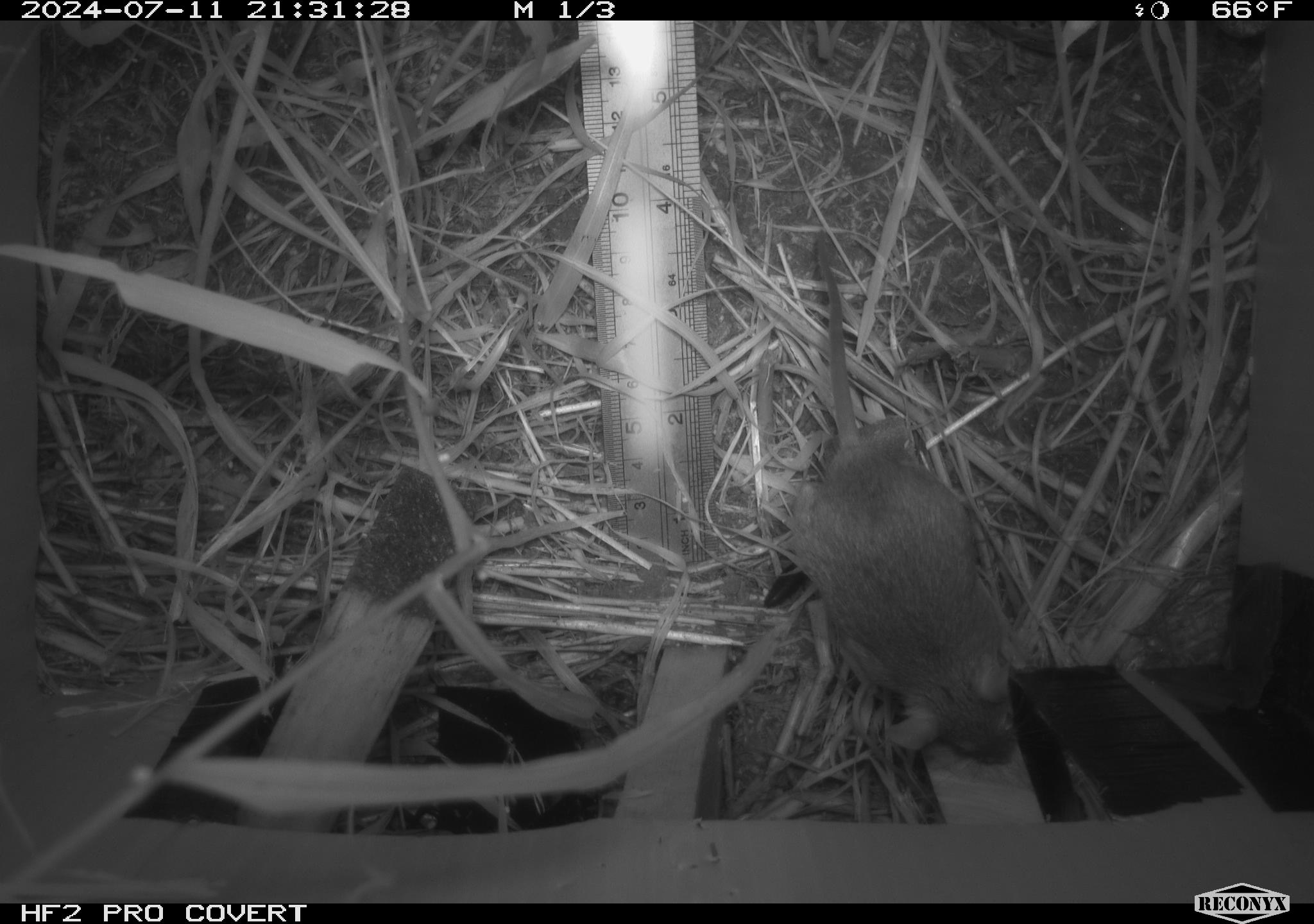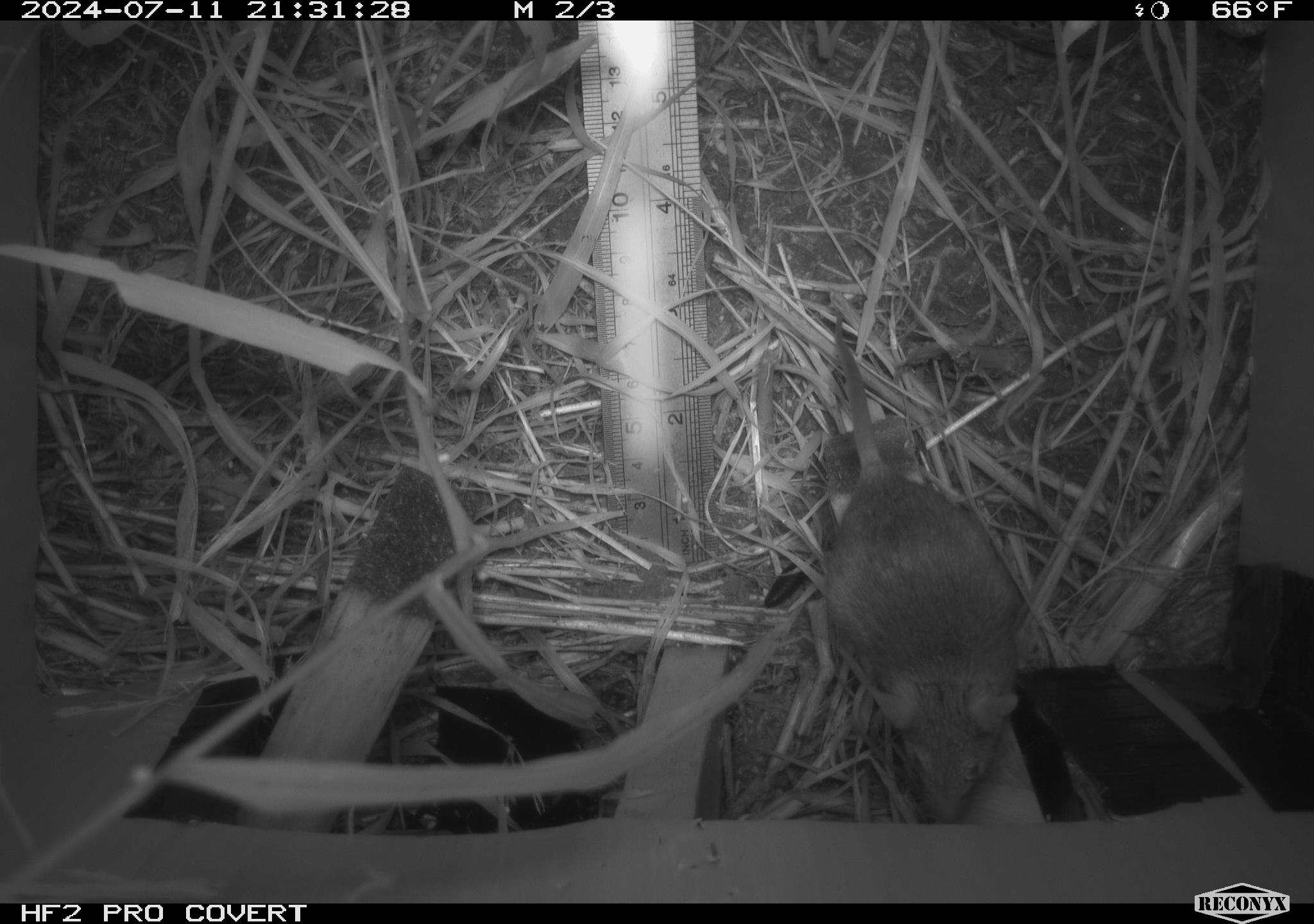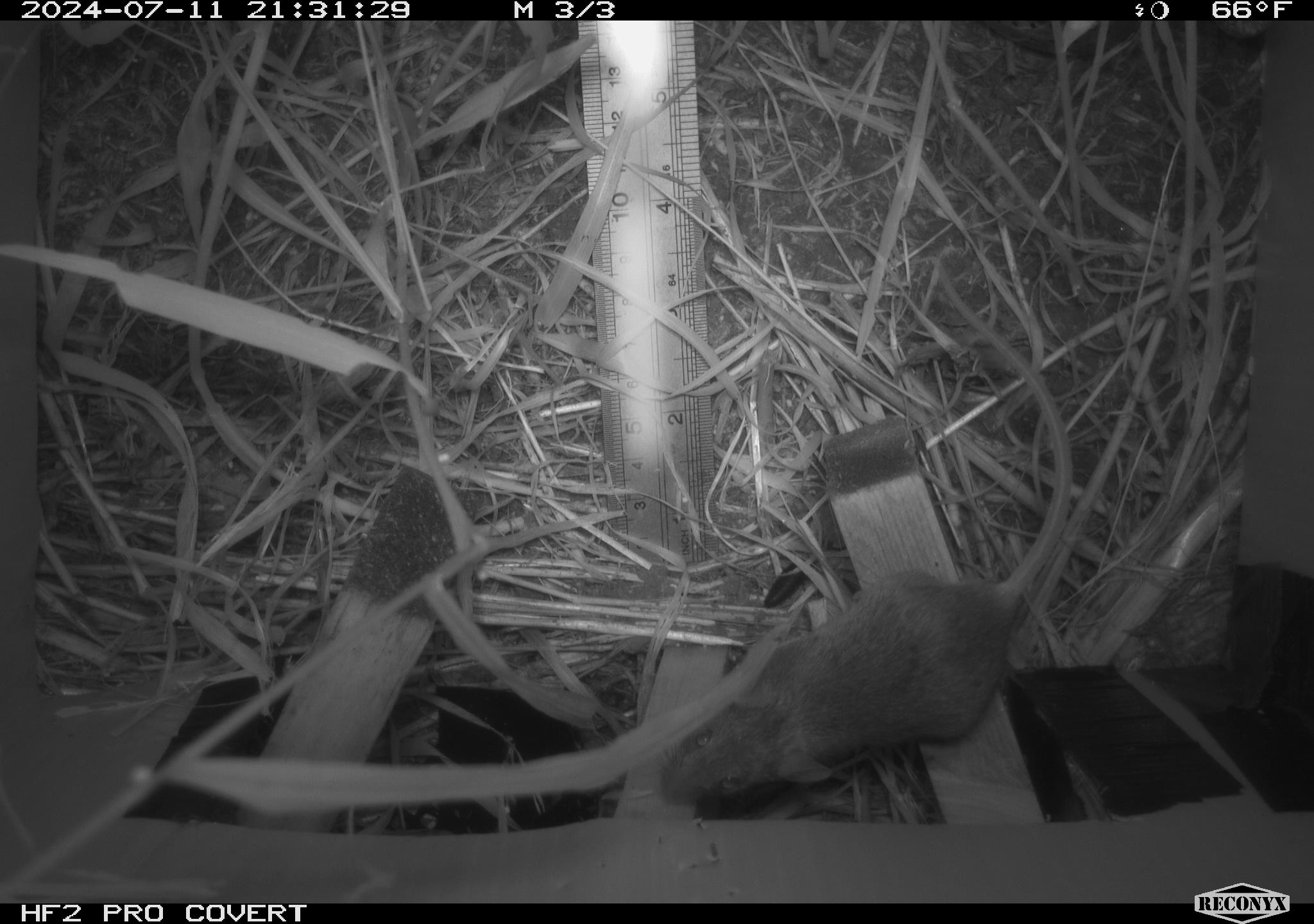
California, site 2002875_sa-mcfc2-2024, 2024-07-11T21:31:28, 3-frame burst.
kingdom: Animalia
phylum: Chordata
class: Mammalia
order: Rodentia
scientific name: Rodentia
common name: rodent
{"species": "rodent (Rodentia)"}